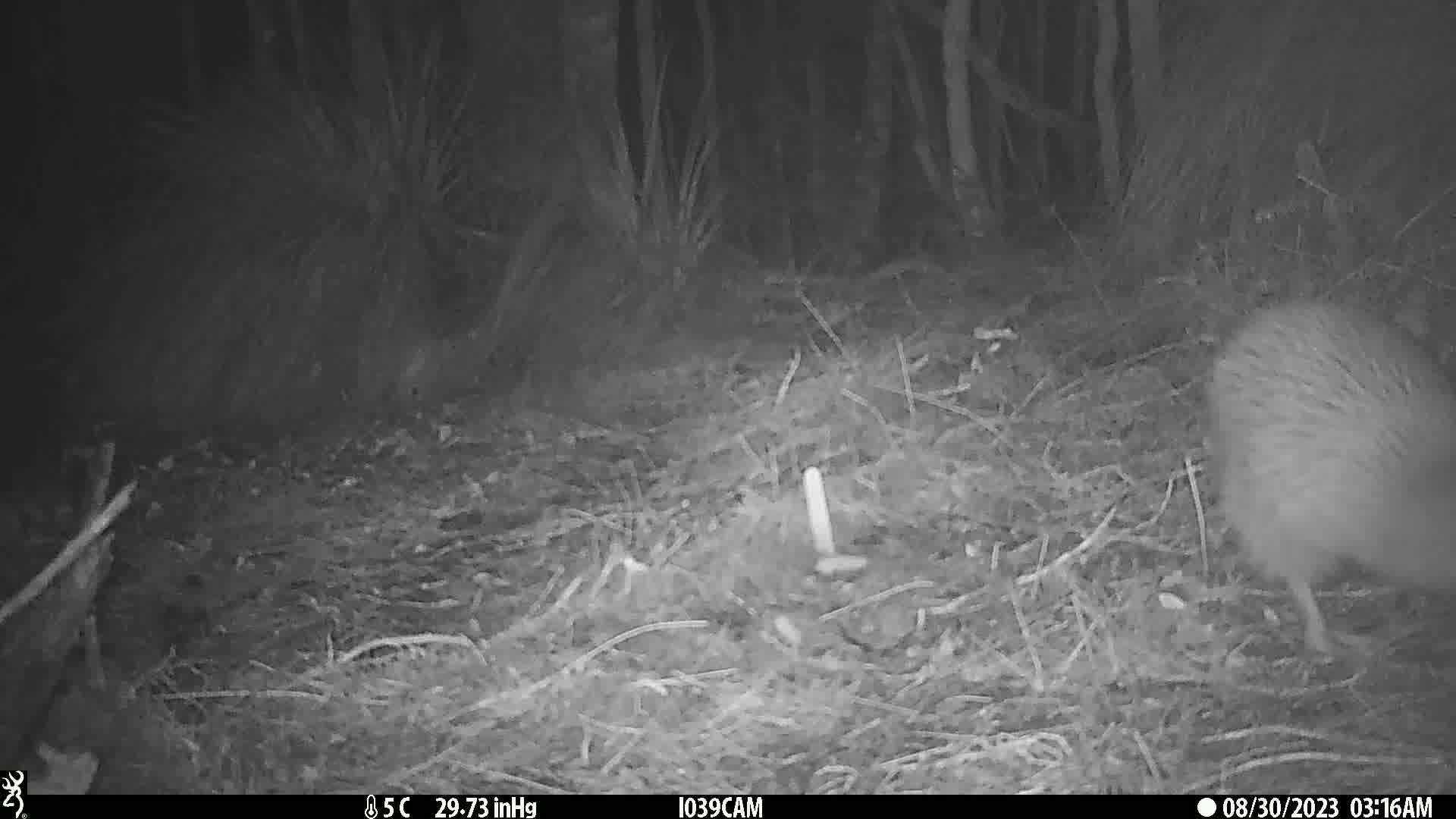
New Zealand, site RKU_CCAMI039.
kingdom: Animalia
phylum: Chordata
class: Aves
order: Apterygiformes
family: Apterygidae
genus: Apteryx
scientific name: Apteryx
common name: kiwi